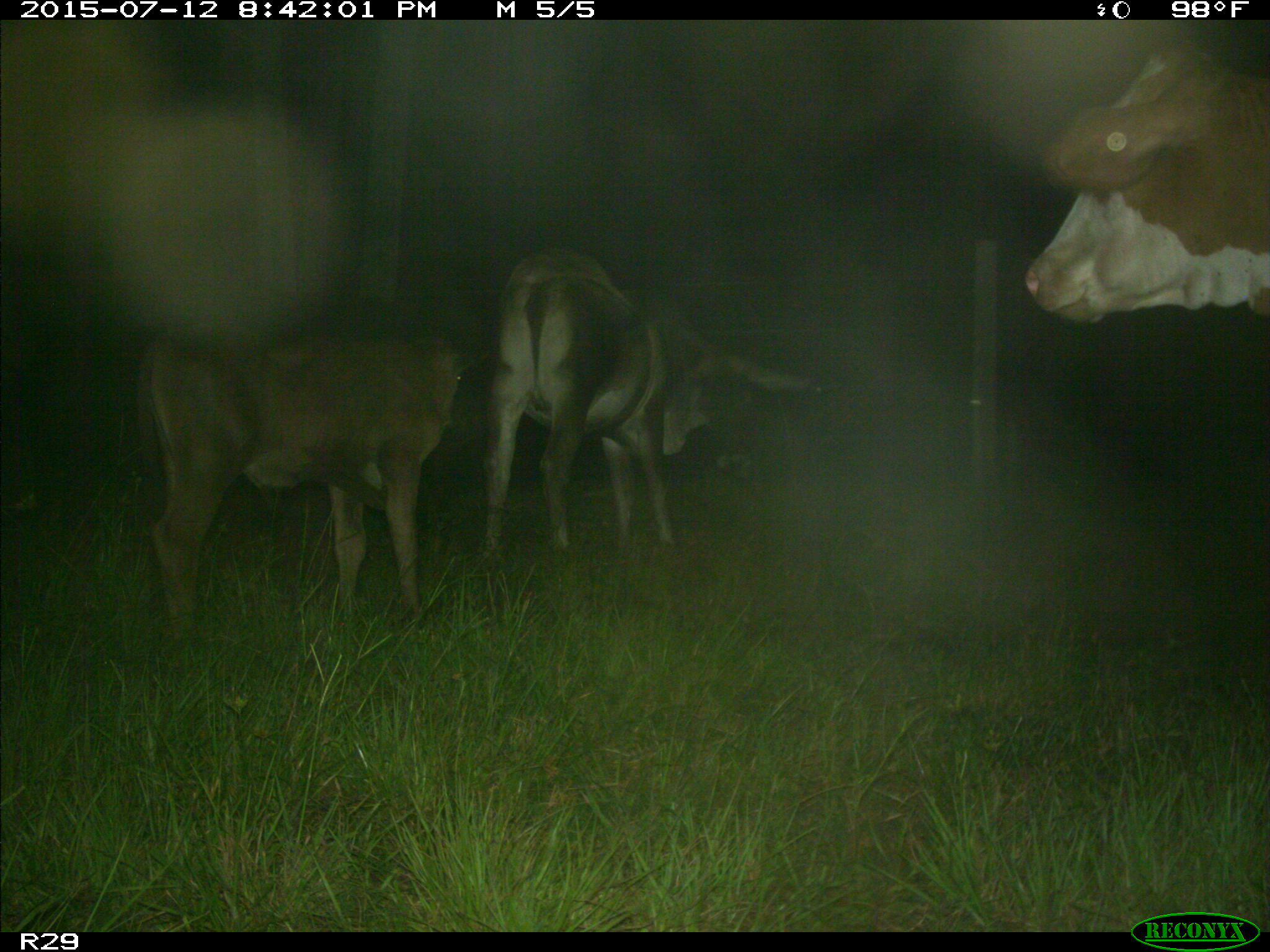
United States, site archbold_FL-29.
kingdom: Animalia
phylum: Chordata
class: Mammalia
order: Artiodactyla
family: Bovidae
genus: Bos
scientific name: Bos taurus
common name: domestic cow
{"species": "Bos taurus (domestic cow)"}